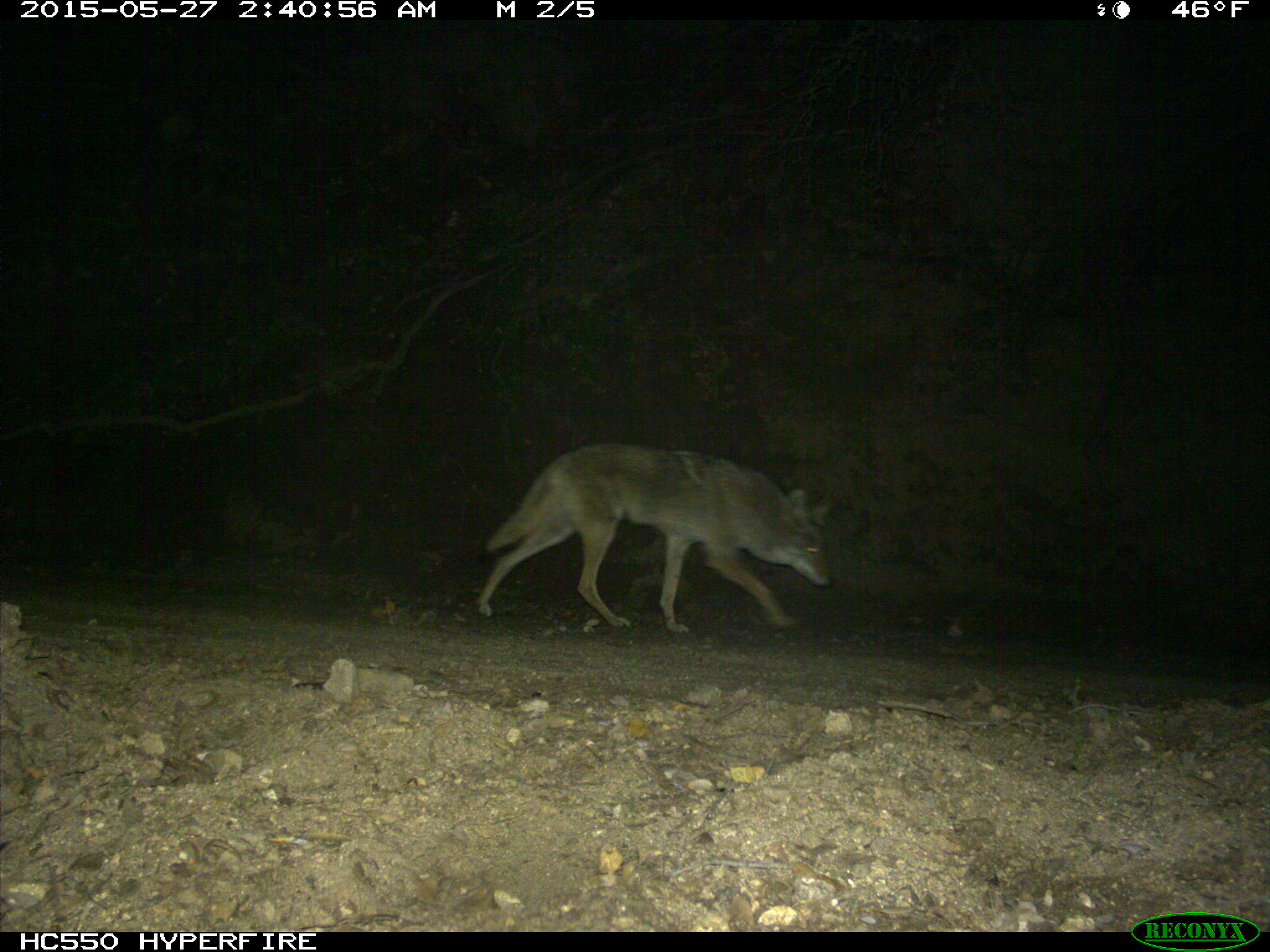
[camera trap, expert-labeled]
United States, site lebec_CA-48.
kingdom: Animalia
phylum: Chordata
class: Mammalia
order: Carnivora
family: Canidae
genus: Canis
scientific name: Canis latrans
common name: coyote